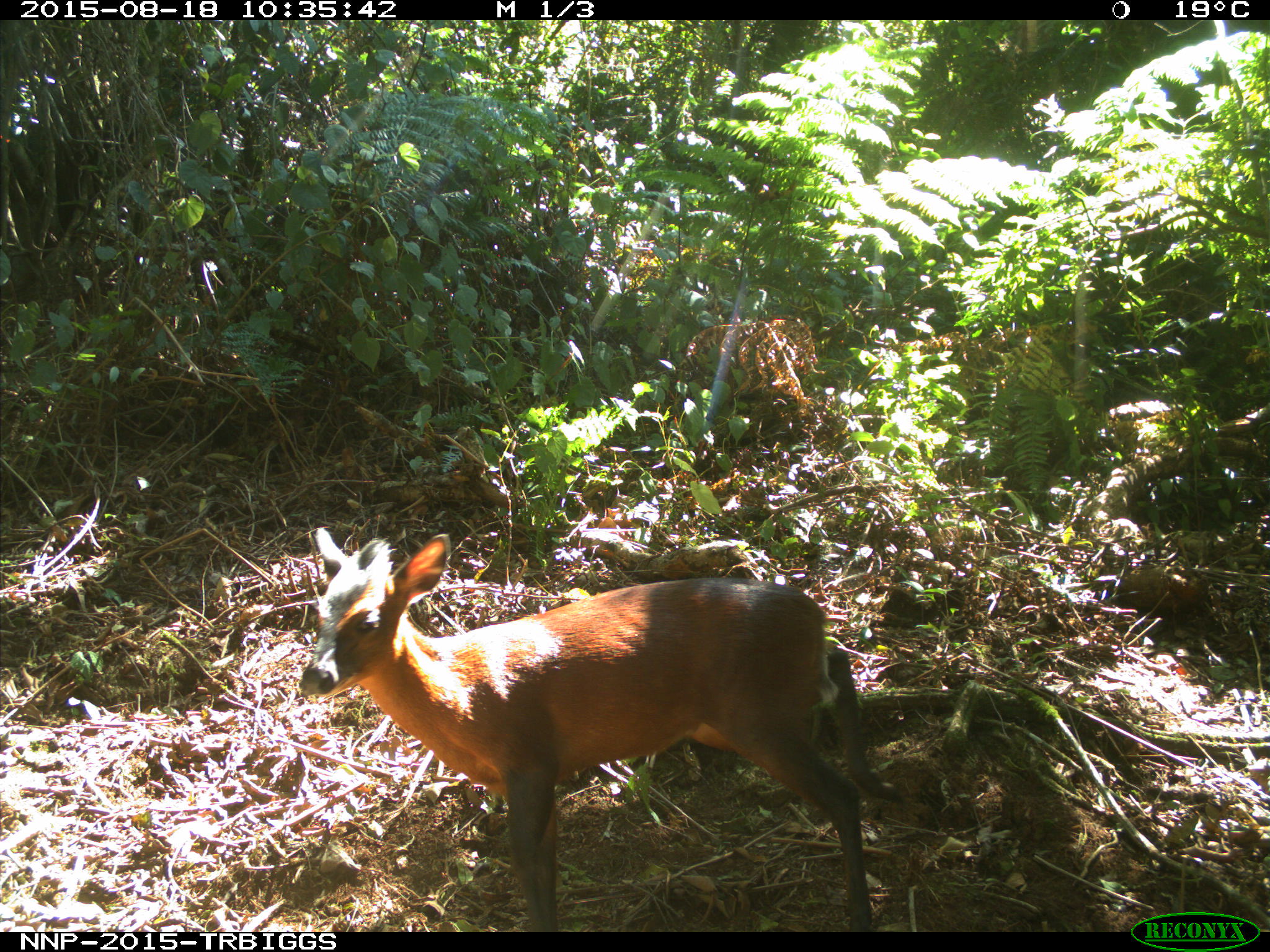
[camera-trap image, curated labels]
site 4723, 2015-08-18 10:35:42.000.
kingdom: Animalia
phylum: Chordata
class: Mammalia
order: Artiodactyla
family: Bovidae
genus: Cephalophus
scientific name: Cephalophus nigrifrons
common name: black-fronted duiker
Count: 1.